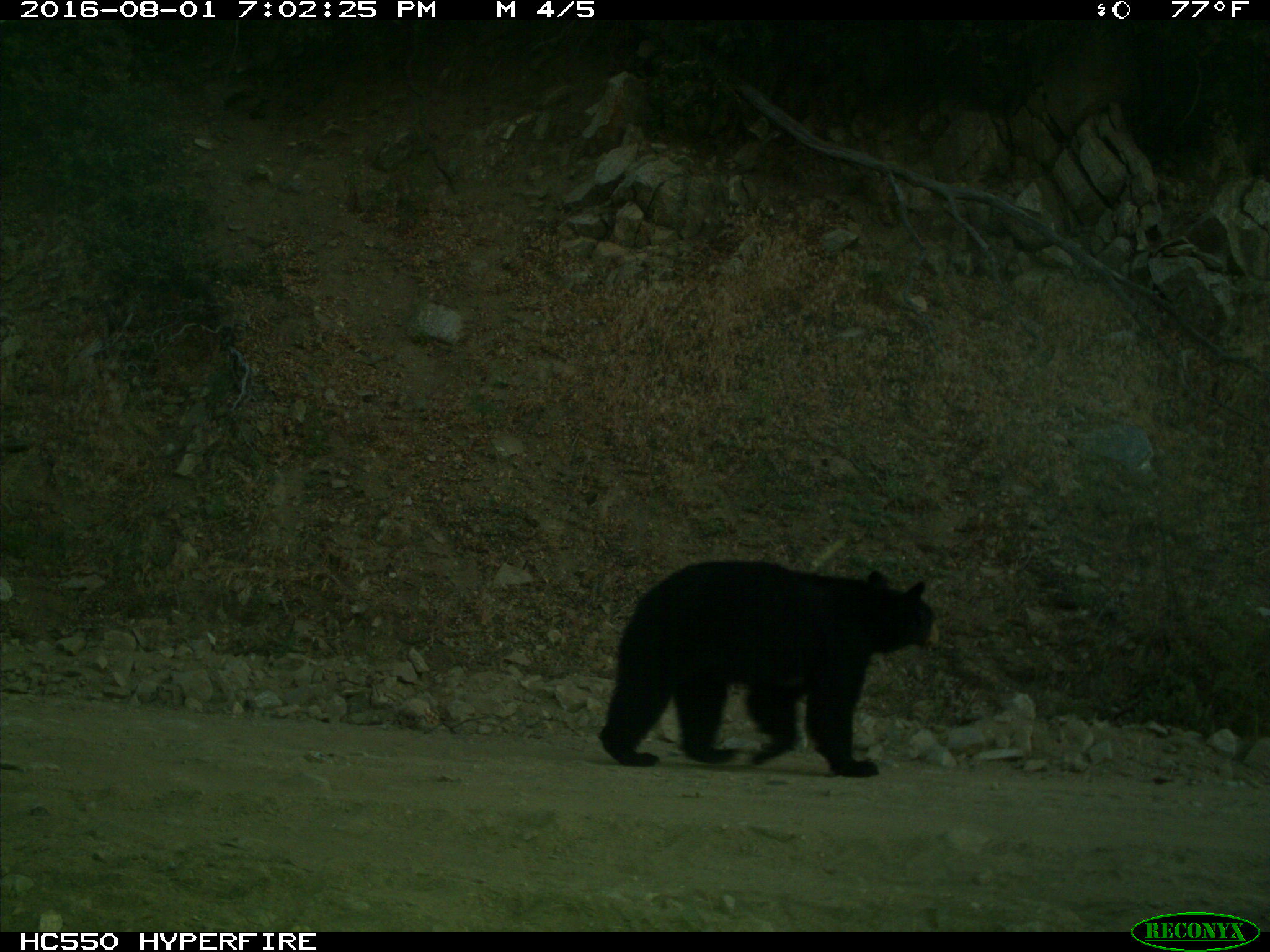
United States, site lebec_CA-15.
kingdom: Animalia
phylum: Chordata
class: Mammalia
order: Carnivora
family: Ursidae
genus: Ursus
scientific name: Ursus americanus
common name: american black bear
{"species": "Ursus americanus (american black bear)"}